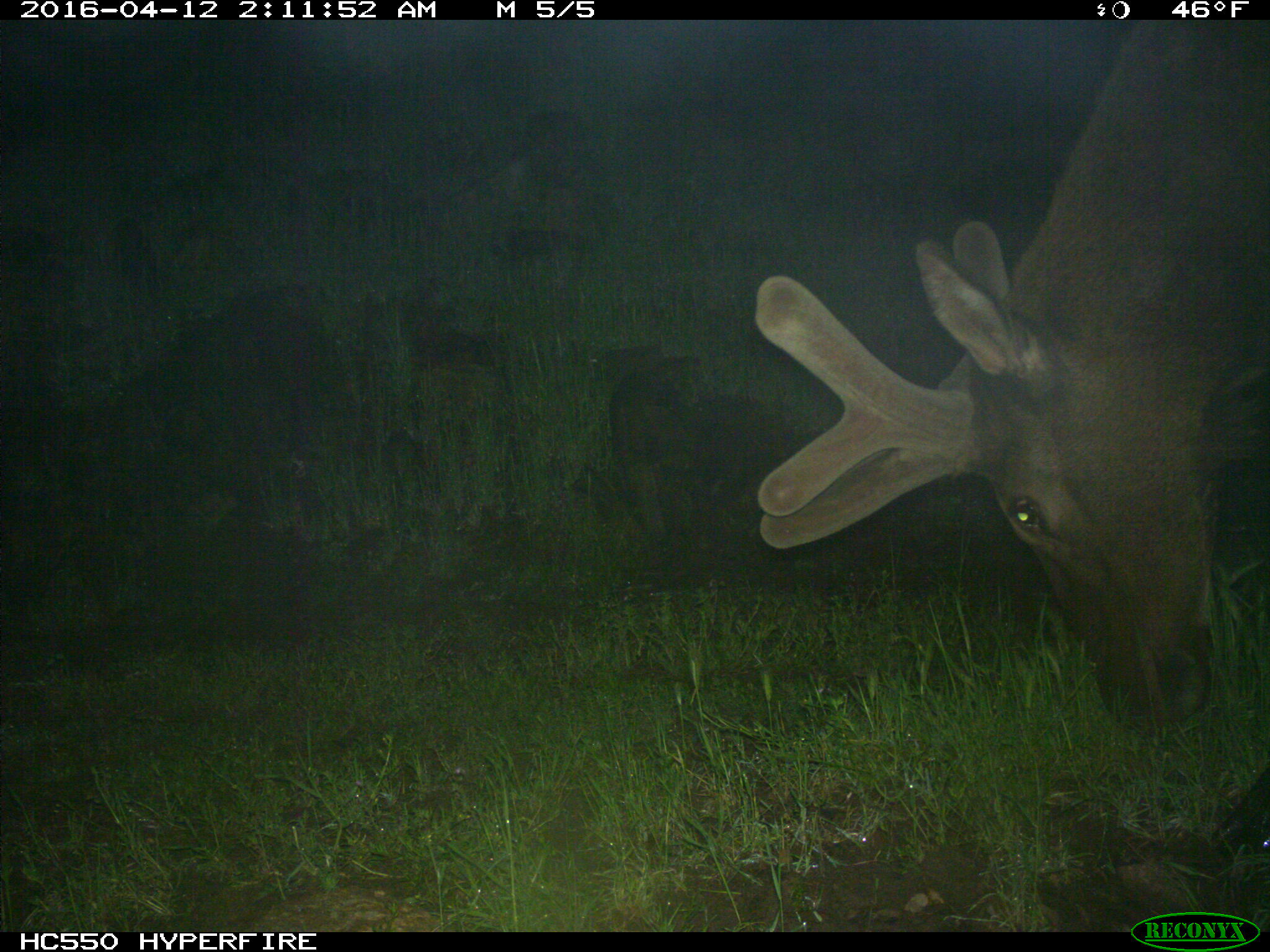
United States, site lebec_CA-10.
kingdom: Animalia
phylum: Chordata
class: Mammalia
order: Artiodactyla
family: Cervidae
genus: Cervus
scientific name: Cervus canadensis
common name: elk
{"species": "Cervus canadensis (elk)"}